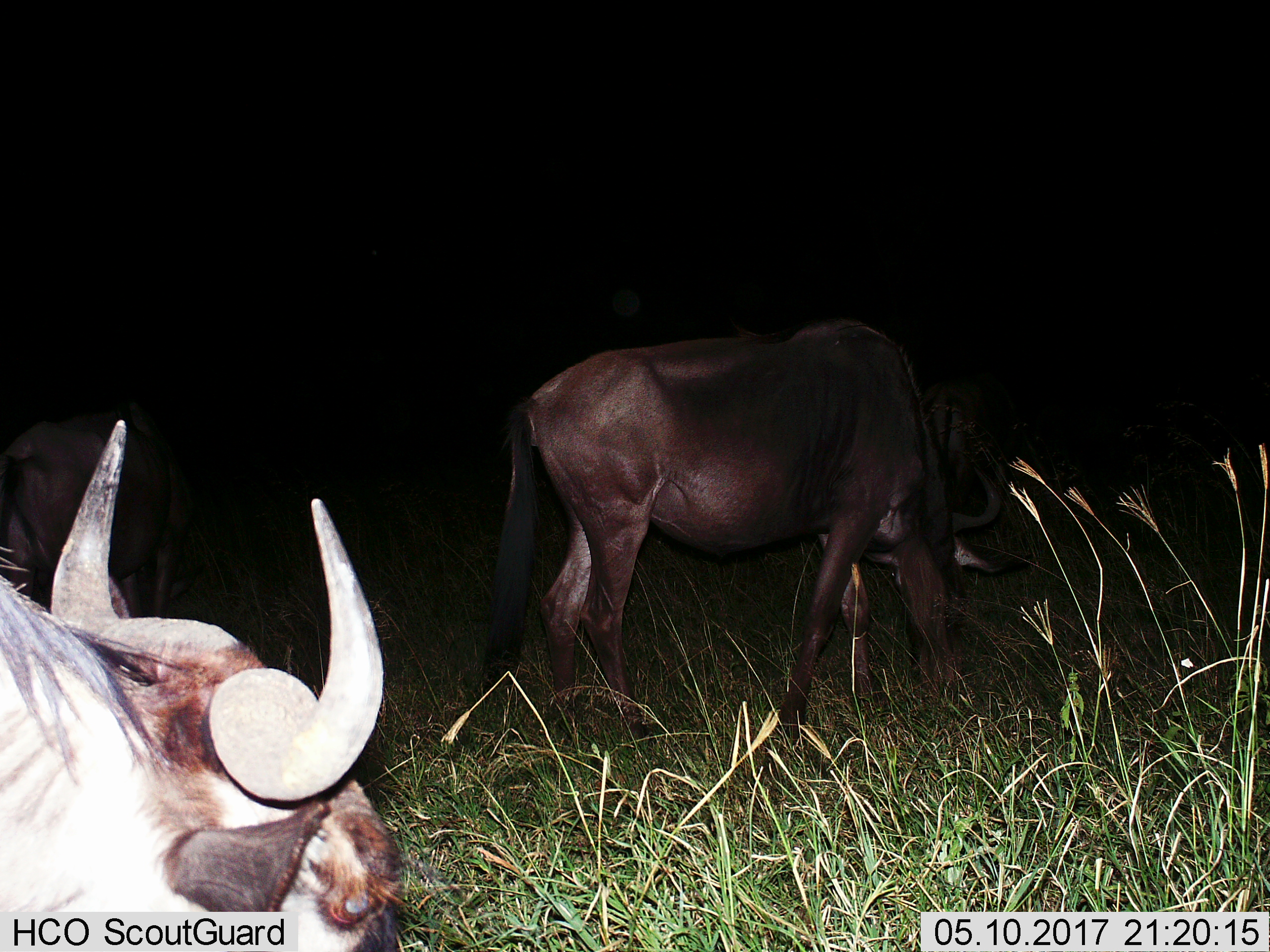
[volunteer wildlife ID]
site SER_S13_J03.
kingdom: Animalia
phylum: Chordata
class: Mammalia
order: Artiodactyla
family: Bovidae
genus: Connochaetes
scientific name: Connochaetes taurinus taurinus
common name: blue wildebeest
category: wildebeestblue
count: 3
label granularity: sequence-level